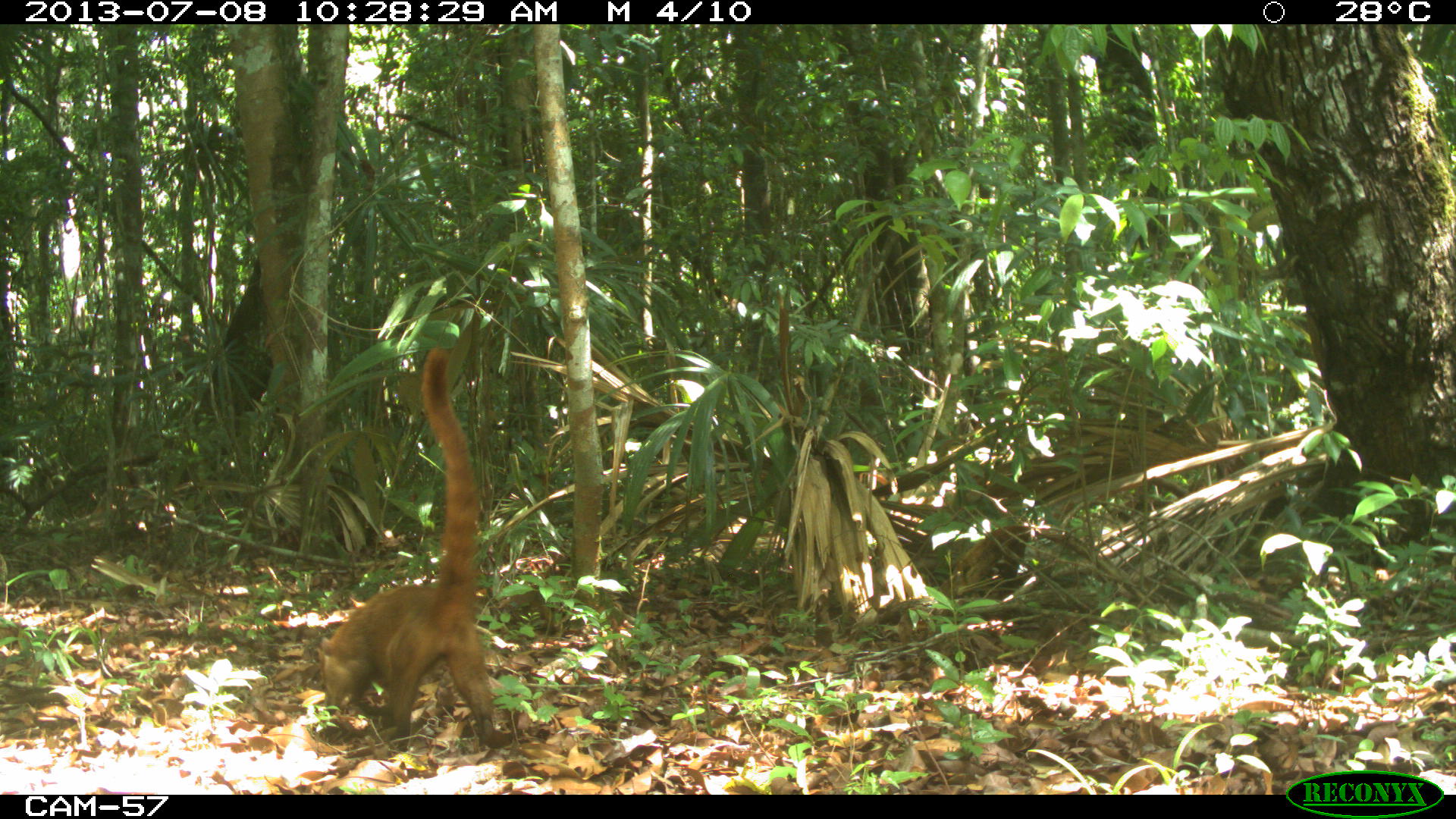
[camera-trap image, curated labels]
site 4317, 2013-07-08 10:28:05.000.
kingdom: Animalia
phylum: Chordata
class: Mammalia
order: Carnivora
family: Procyonidae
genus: Nasua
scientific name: Nasua narica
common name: white-nosed coati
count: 2